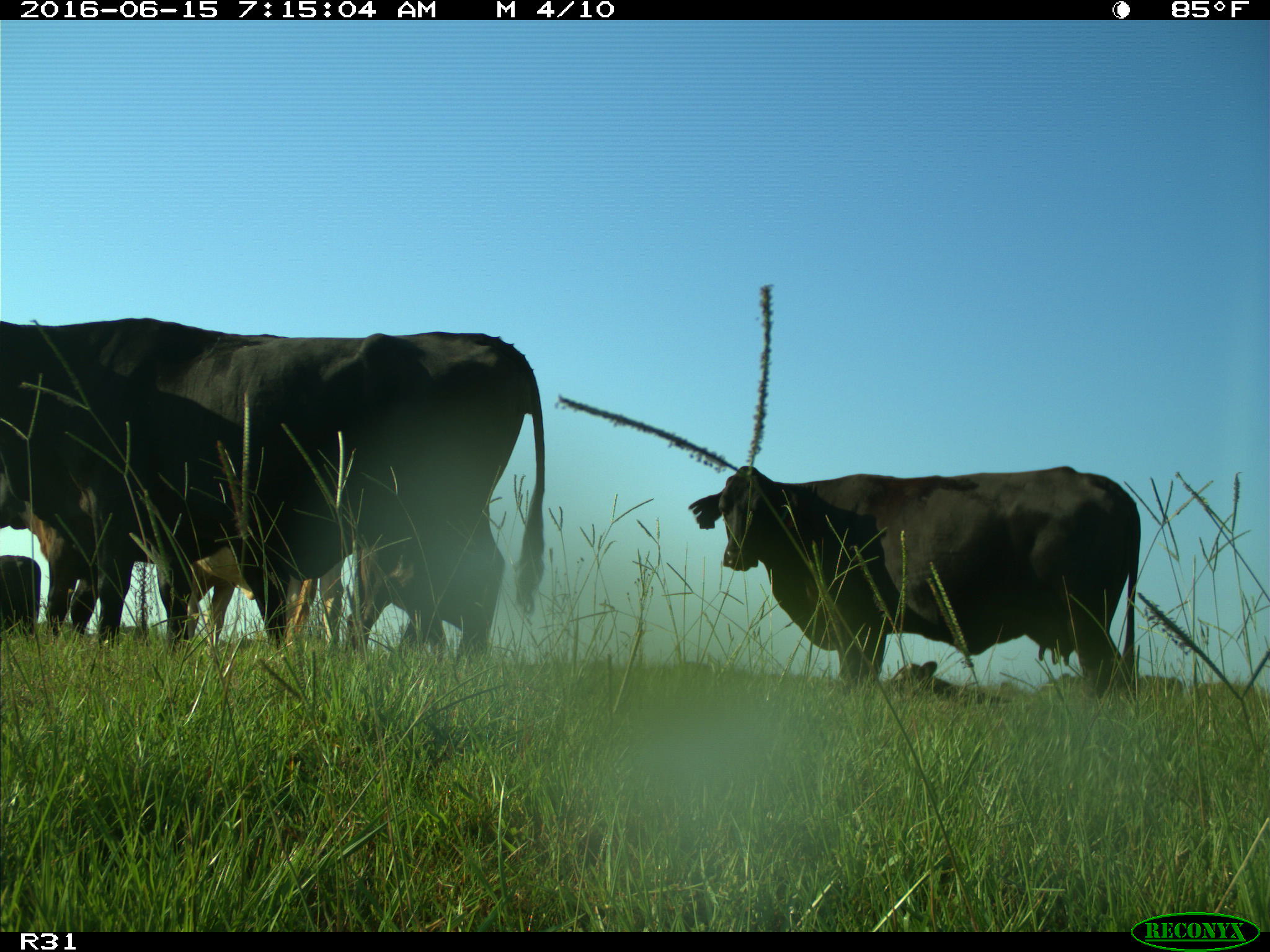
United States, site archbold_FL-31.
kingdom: Animalia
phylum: Chordata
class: Mammalia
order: Artiodactyla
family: Bovidae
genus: Bos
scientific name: Bos taurus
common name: domestic cow